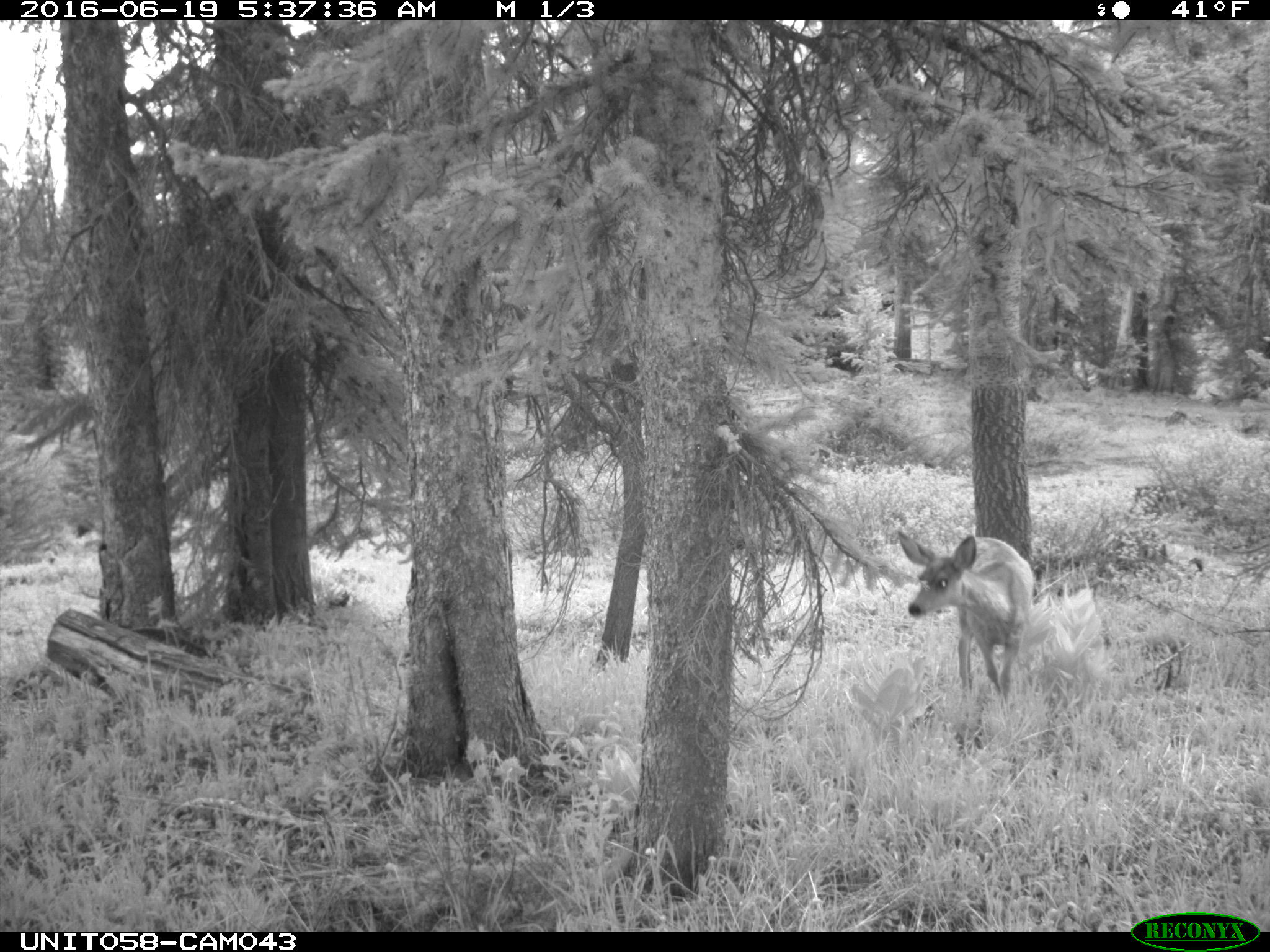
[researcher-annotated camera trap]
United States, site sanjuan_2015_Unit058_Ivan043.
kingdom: Animalia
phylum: Chordata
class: Mammalia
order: Artiodactyla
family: Cervidae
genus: Odocoileus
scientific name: Odocoileus hemionus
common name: mule deer